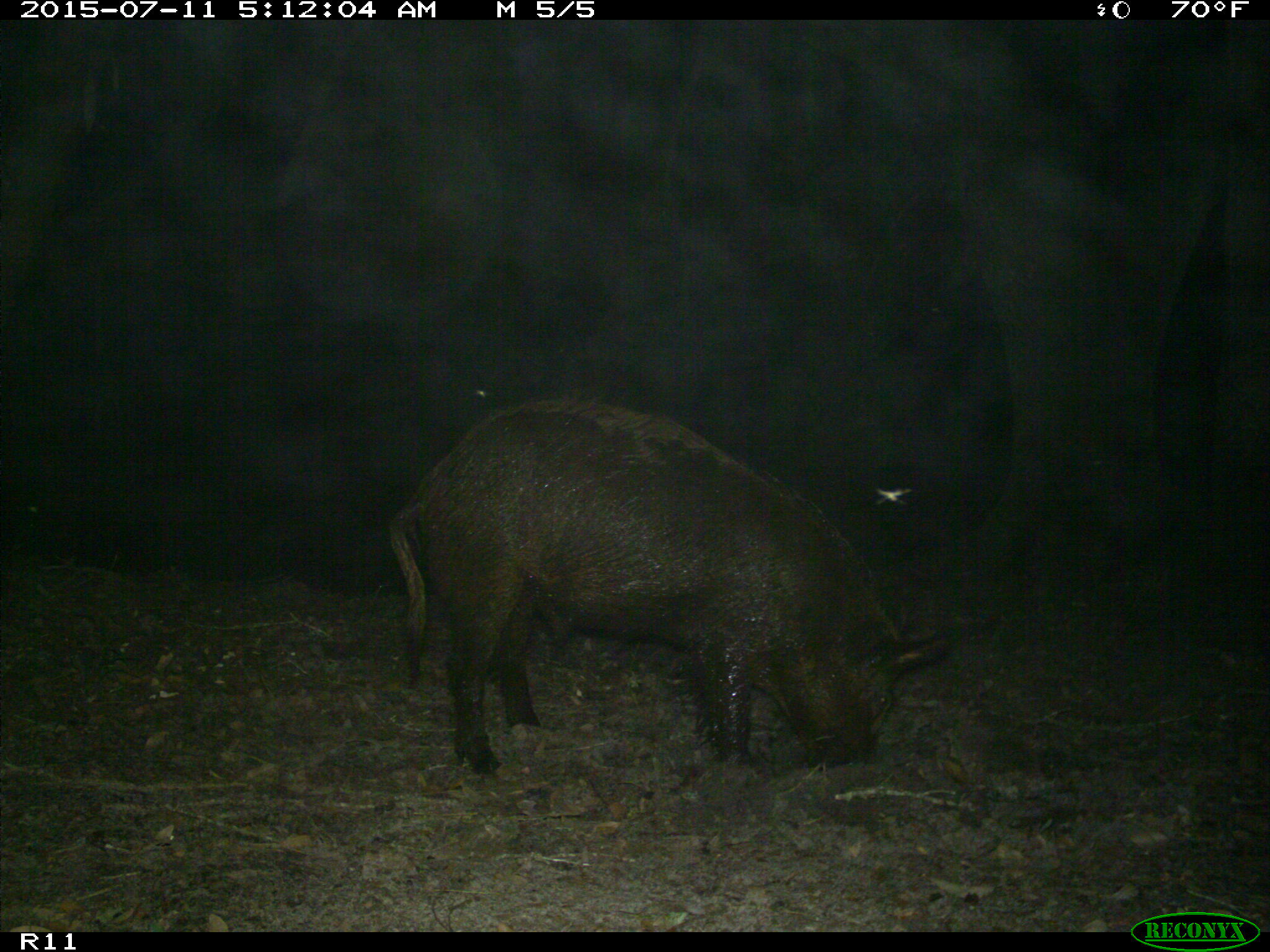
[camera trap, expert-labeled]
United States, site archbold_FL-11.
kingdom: Animalia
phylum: Chordata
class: Mammalia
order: Artiodactyla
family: Suidae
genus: Sus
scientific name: Sus scrofa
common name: wild boar